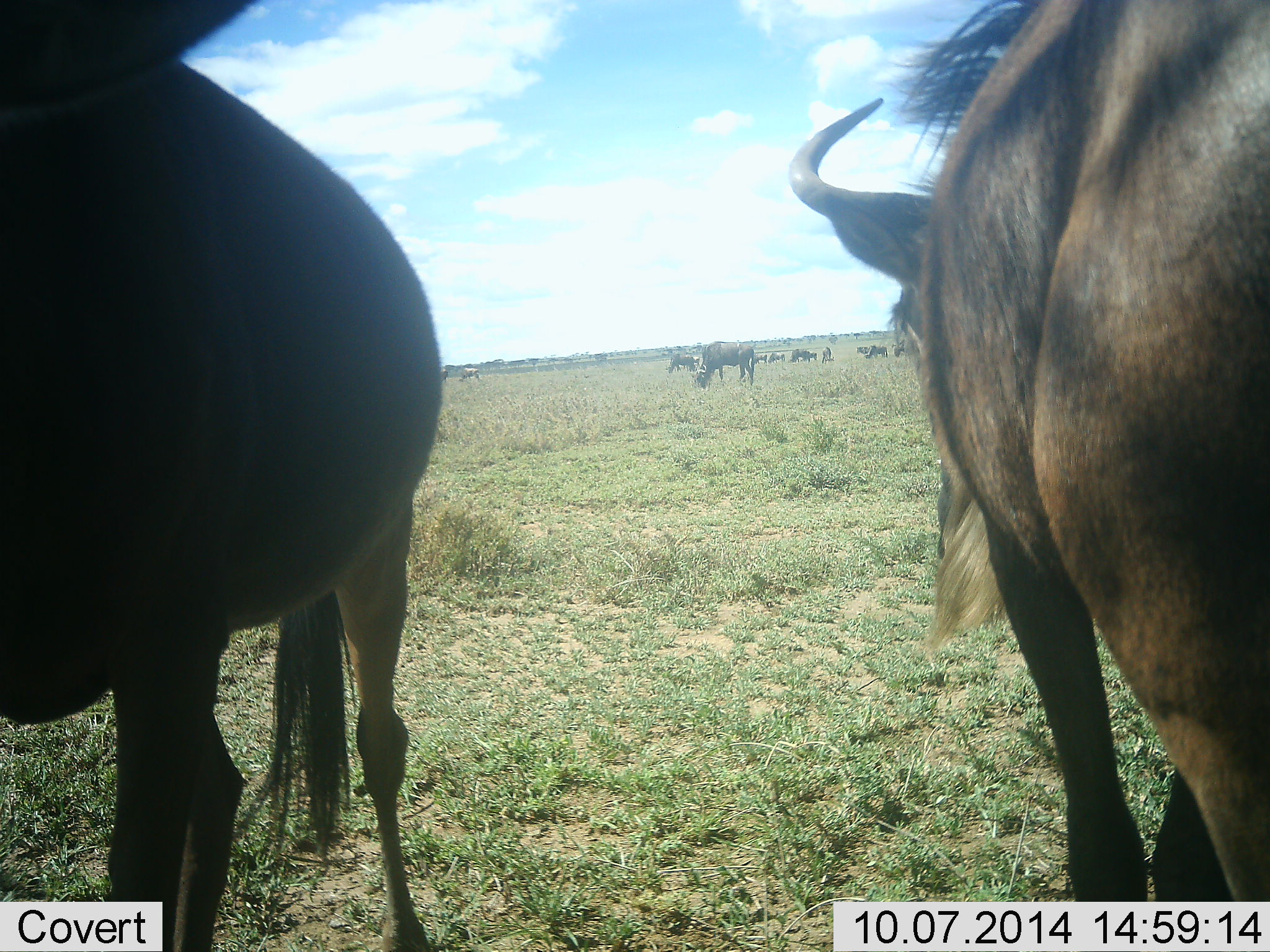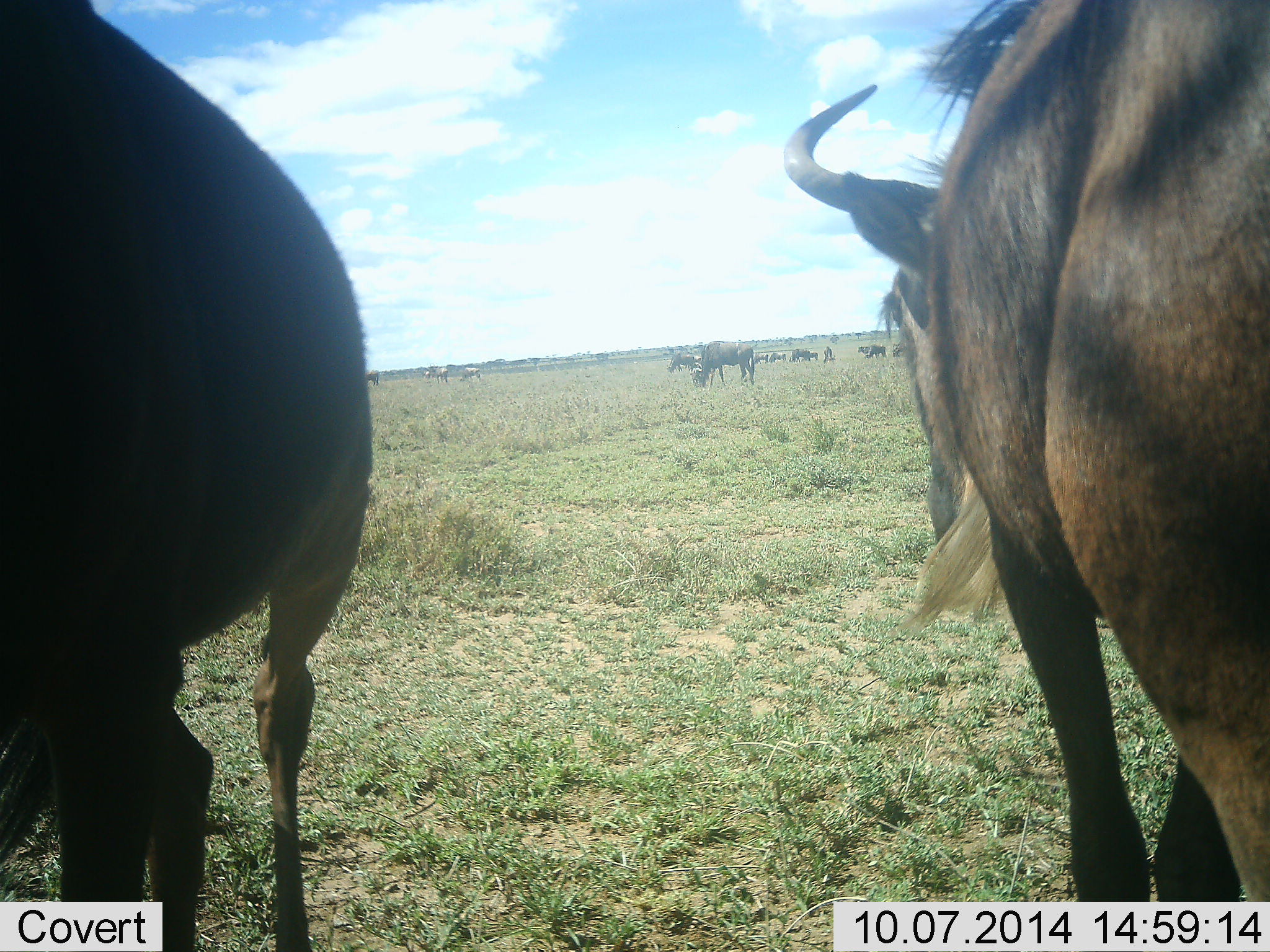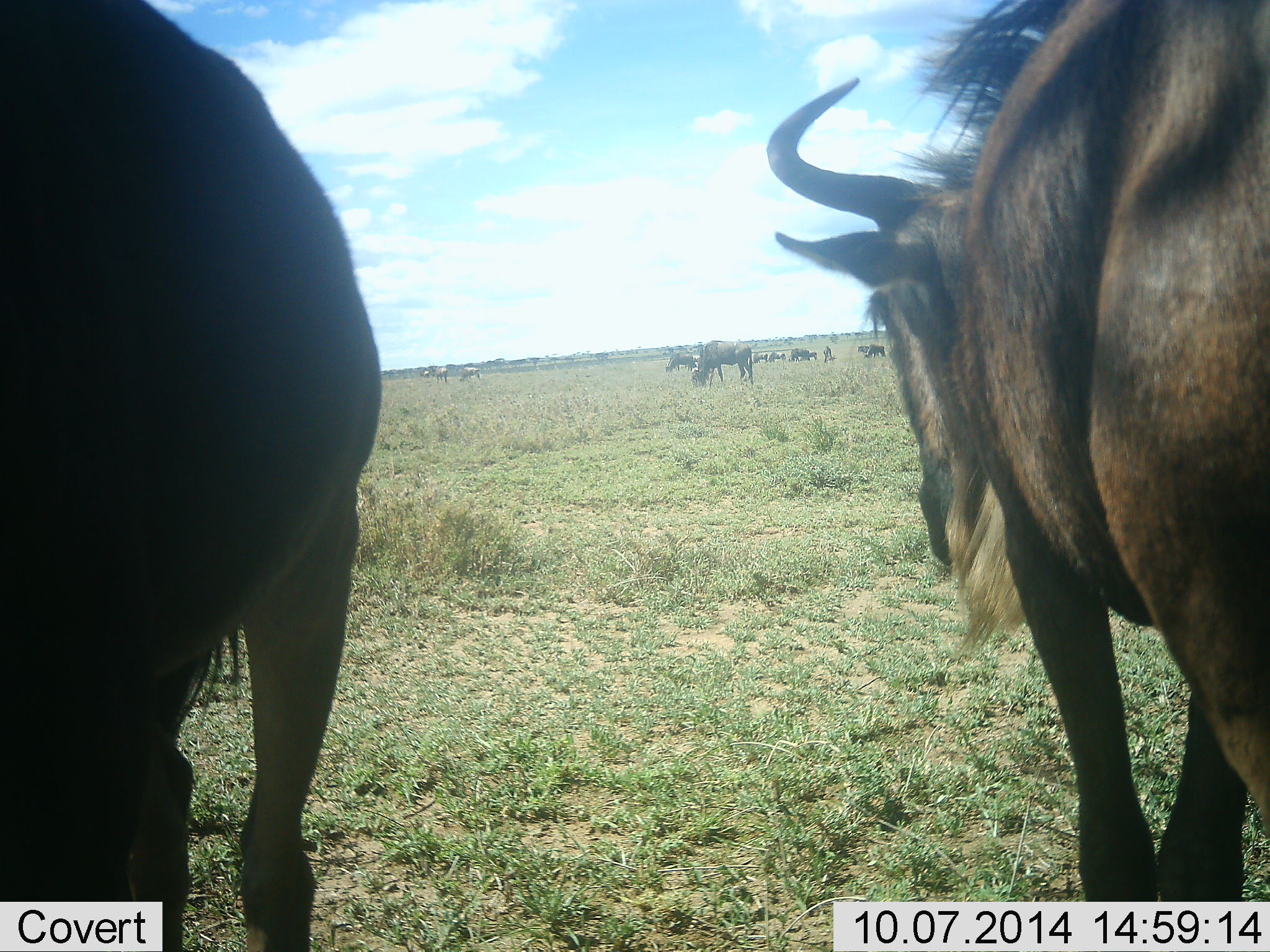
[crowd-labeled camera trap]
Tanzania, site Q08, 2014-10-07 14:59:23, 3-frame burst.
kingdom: Animalia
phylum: Chordata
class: Mammalia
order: Artiodactyla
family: Bovidae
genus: Connochaetes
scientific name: Connochaetes taurinus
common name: blue wildebeest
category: wildebeest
Wildebeest (blue wildebeest) (Connochaetes taurinus), count 11-50. Behavior (volunteer vote fractions): standing 90%, resting 0%, moving 40%, interacting 0%. Young present (vote fraction): 0%. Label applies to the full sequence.